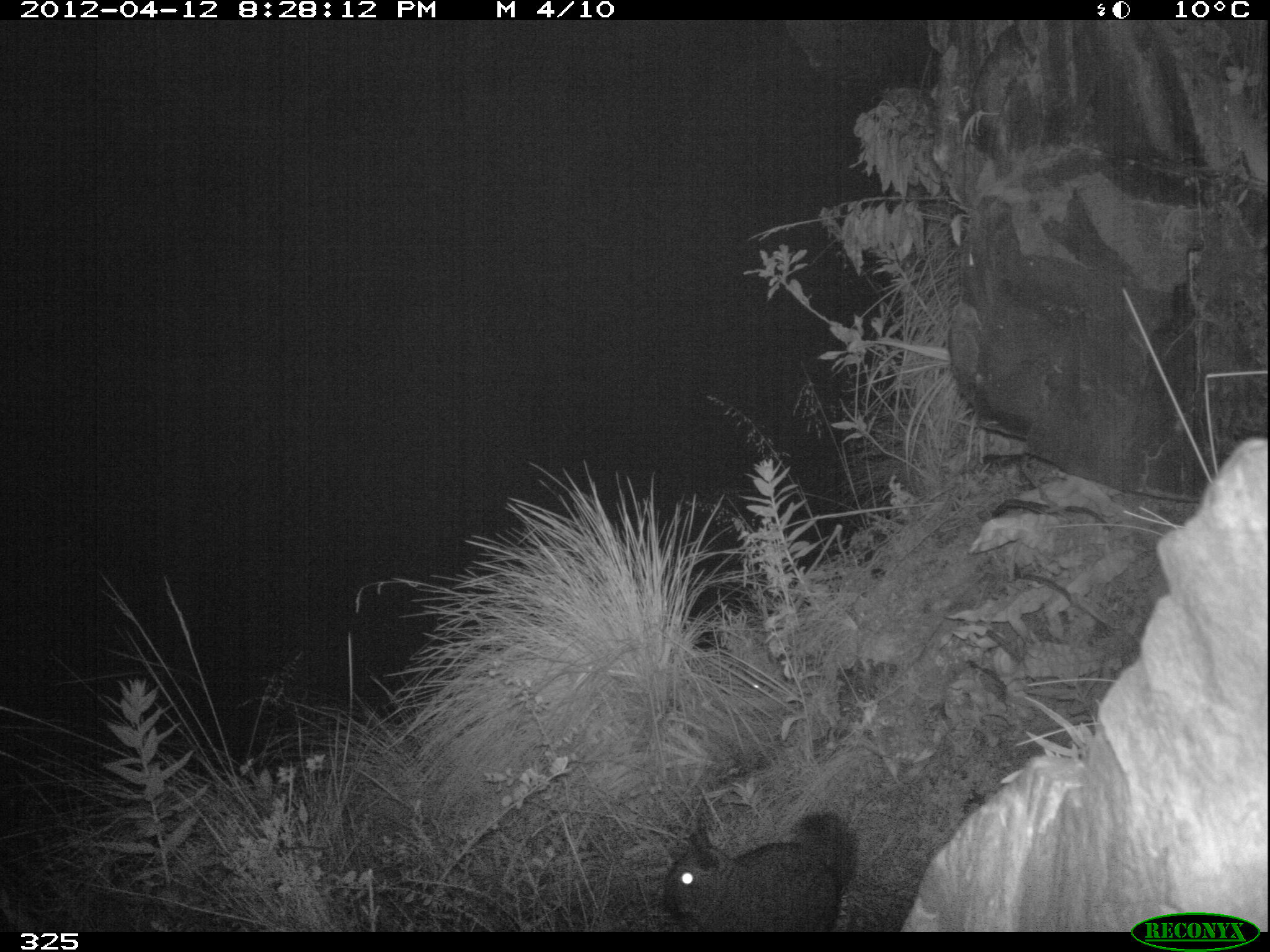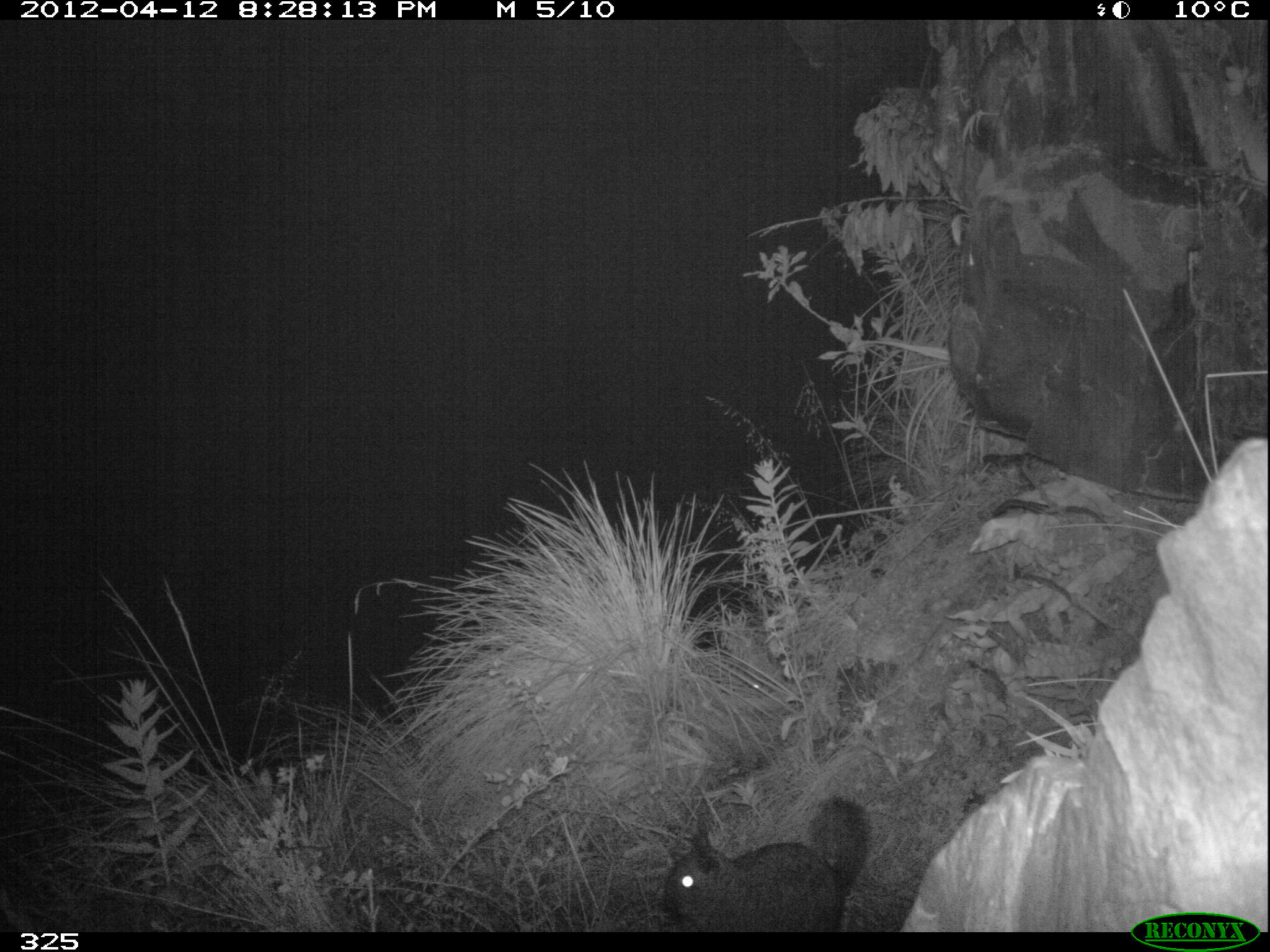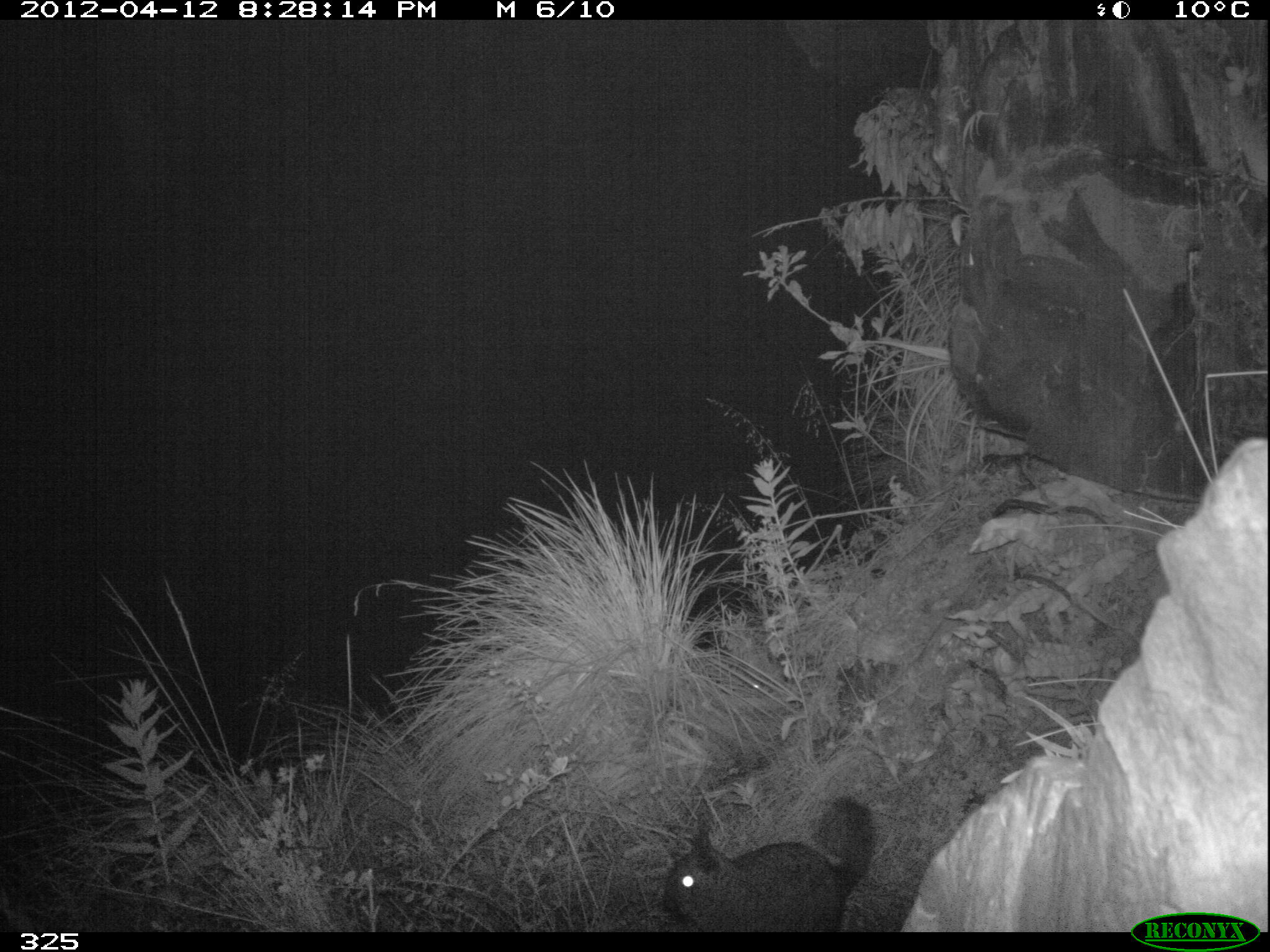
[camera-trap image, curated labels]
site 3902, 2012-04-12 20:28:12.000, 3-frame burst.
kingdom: Animalia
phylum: Chordata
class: Mammalia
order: Rodentia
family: Chinchillidae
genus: Lagidium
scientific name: Lagidium viscacia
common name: mountain viscacha